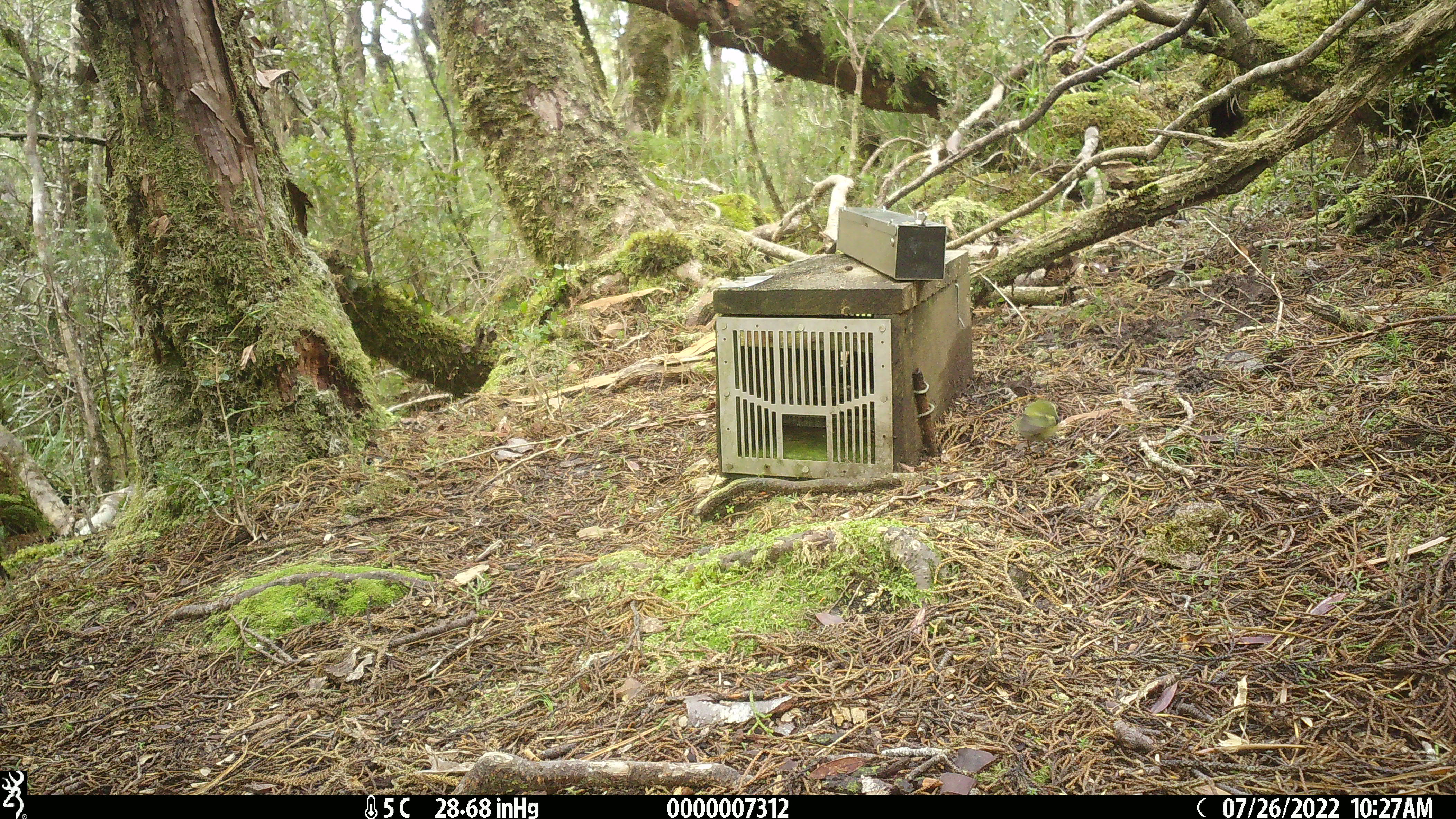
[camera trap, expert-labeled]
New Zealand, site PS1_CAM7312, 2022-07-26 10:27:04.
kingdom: Animalia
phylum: Chordata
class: Aves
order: Passeriformes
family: Acanthisittidae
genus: Acanthisitta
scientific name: Acanthisitta chloris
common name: rifleman